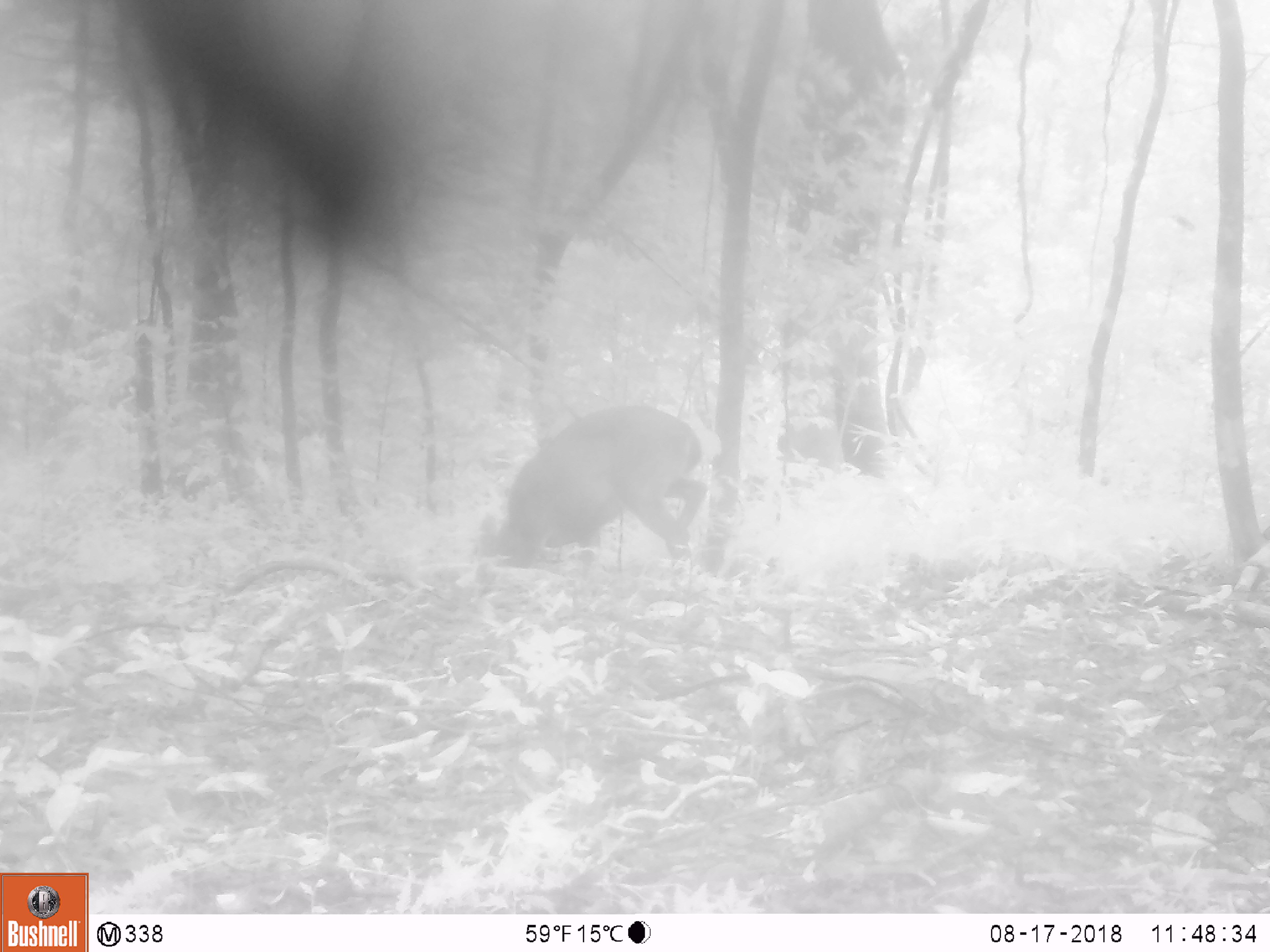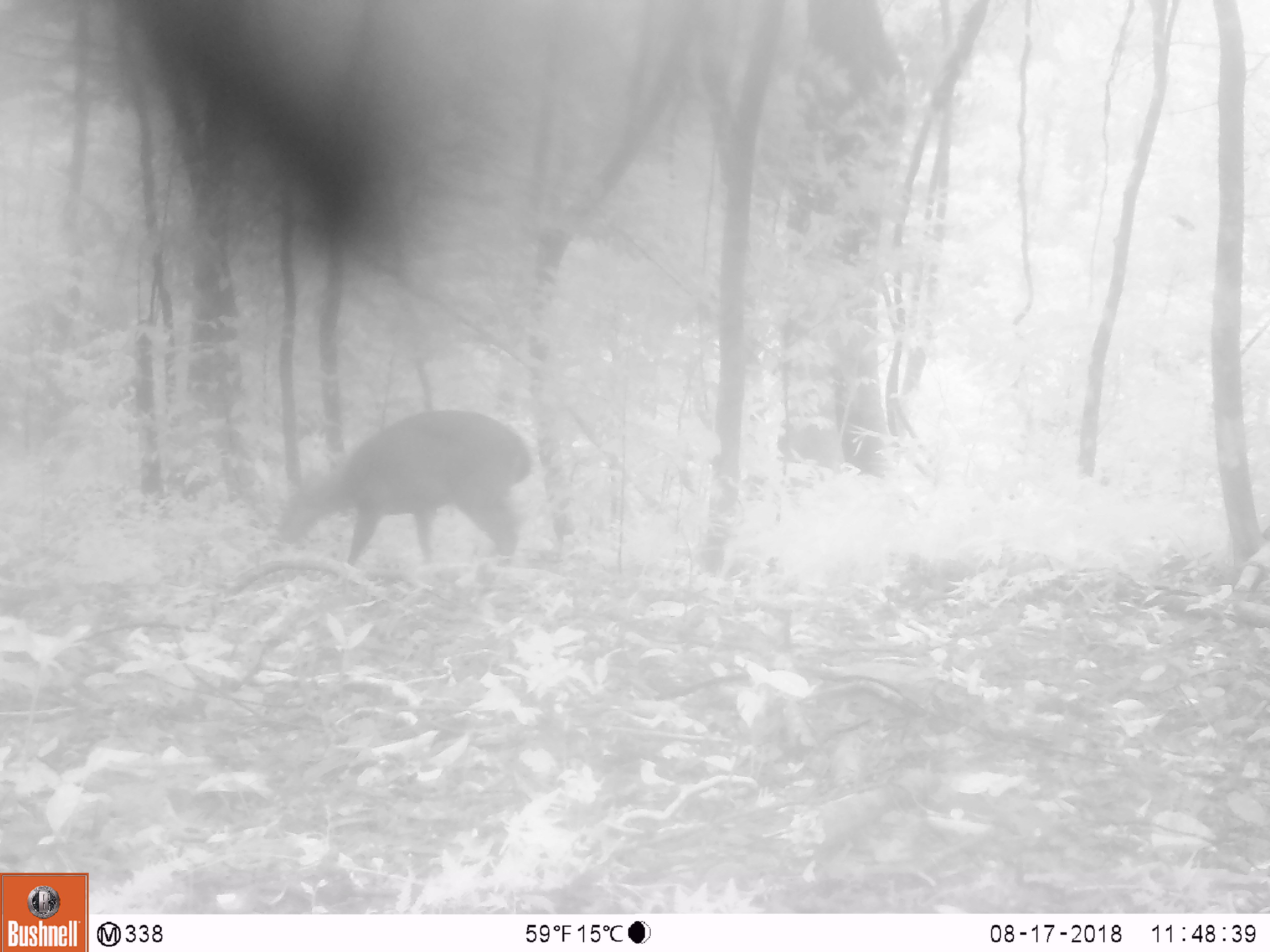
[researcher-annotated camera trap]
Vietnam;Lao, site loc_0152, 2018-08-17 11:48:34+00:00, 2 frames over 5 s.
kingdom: Animalia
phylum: Chordata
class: Mammalia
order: Artiodactyla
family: Cervidae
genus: Muntiacus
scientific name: Muntiacus vuquangensis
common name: large-antlered muntjac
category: large antlered muntjac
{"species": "large antlered muntjac (large-antlered muntjac) (Muntiacus vuquangensis)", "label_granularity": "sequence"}